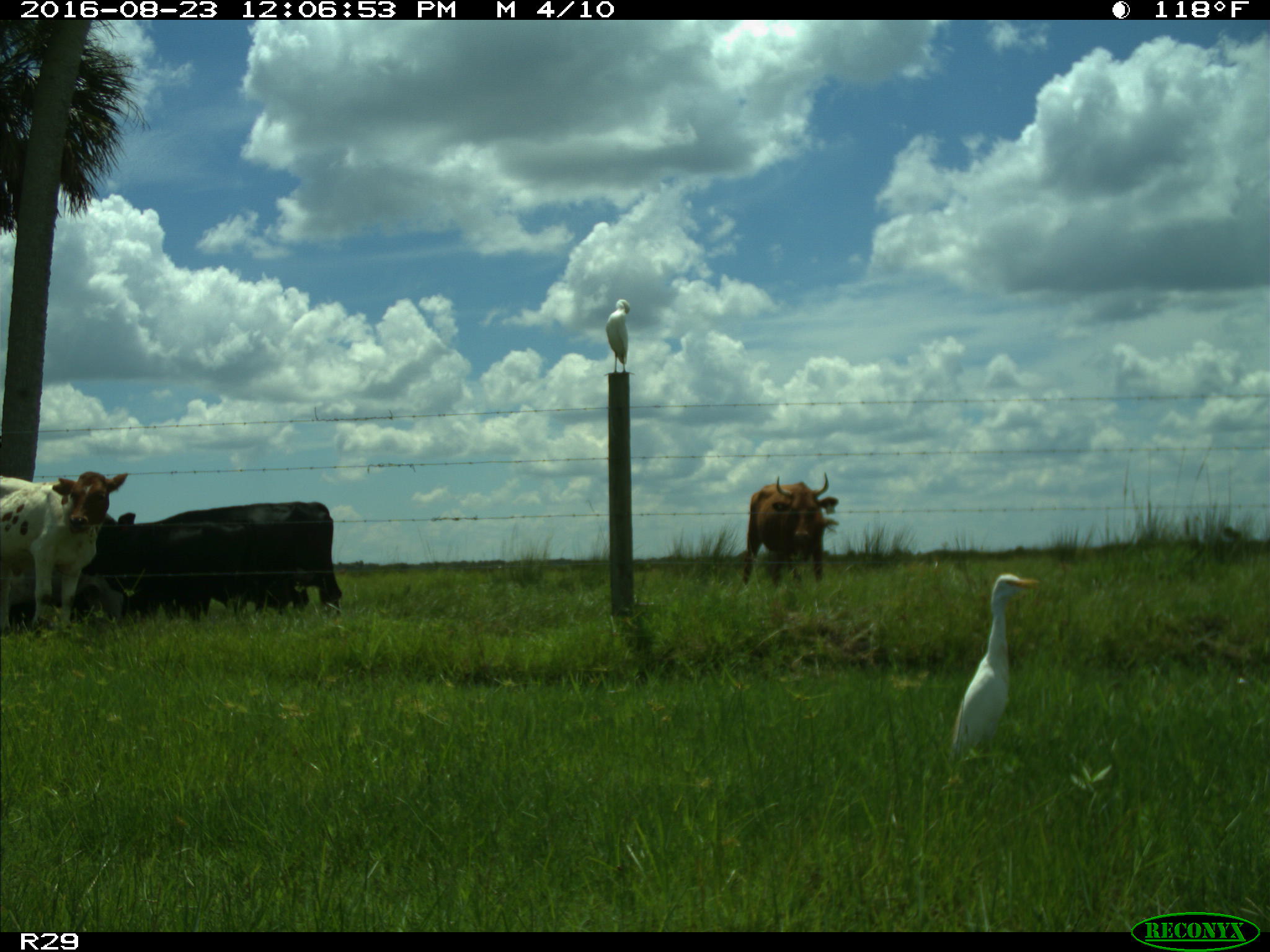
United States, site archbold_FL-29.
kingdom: Animalia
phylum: Chordata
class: Mammalia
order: Artiodactyla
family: Bovidae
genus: Bos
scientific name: Bos taurus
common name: domestic cow